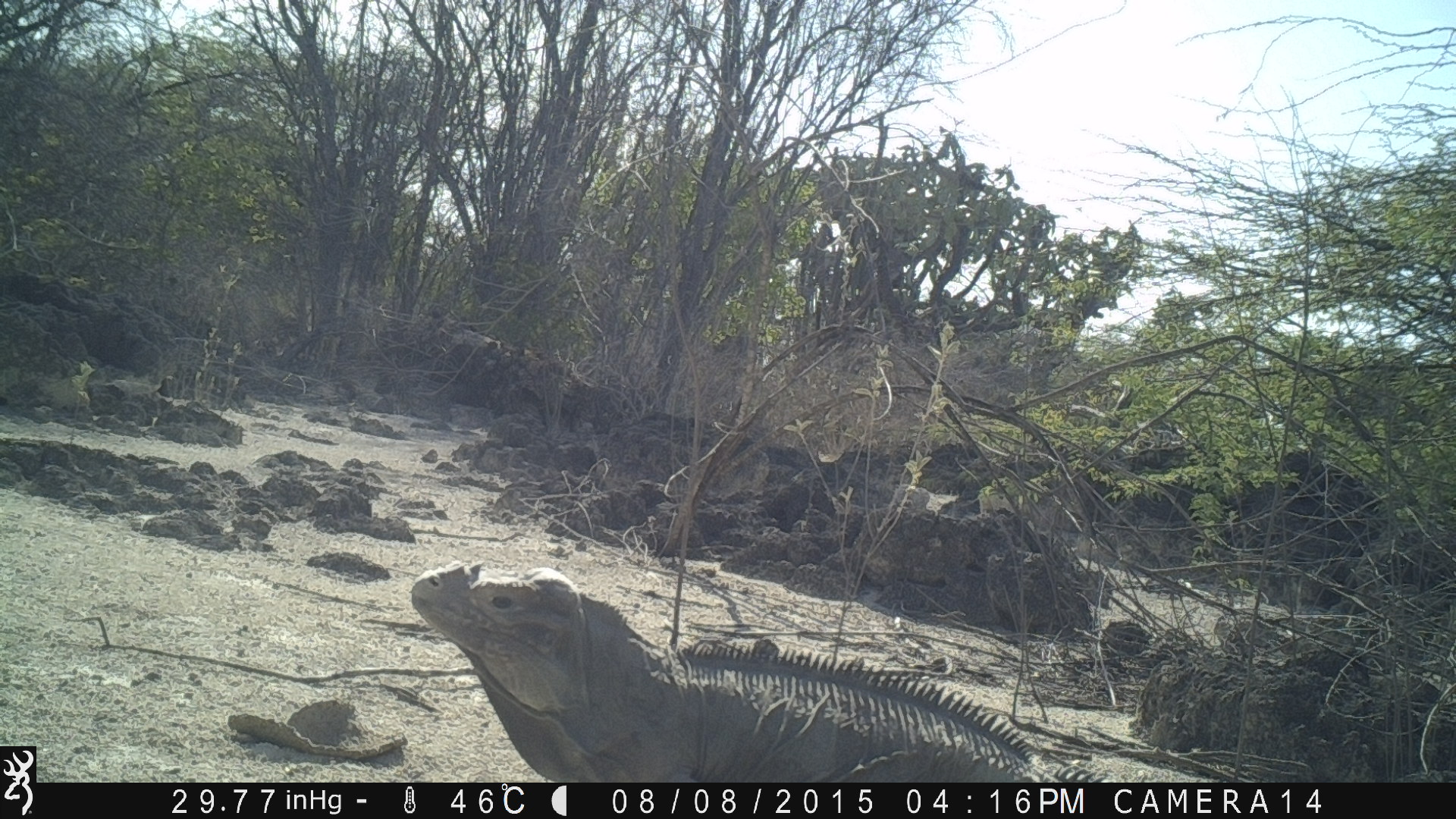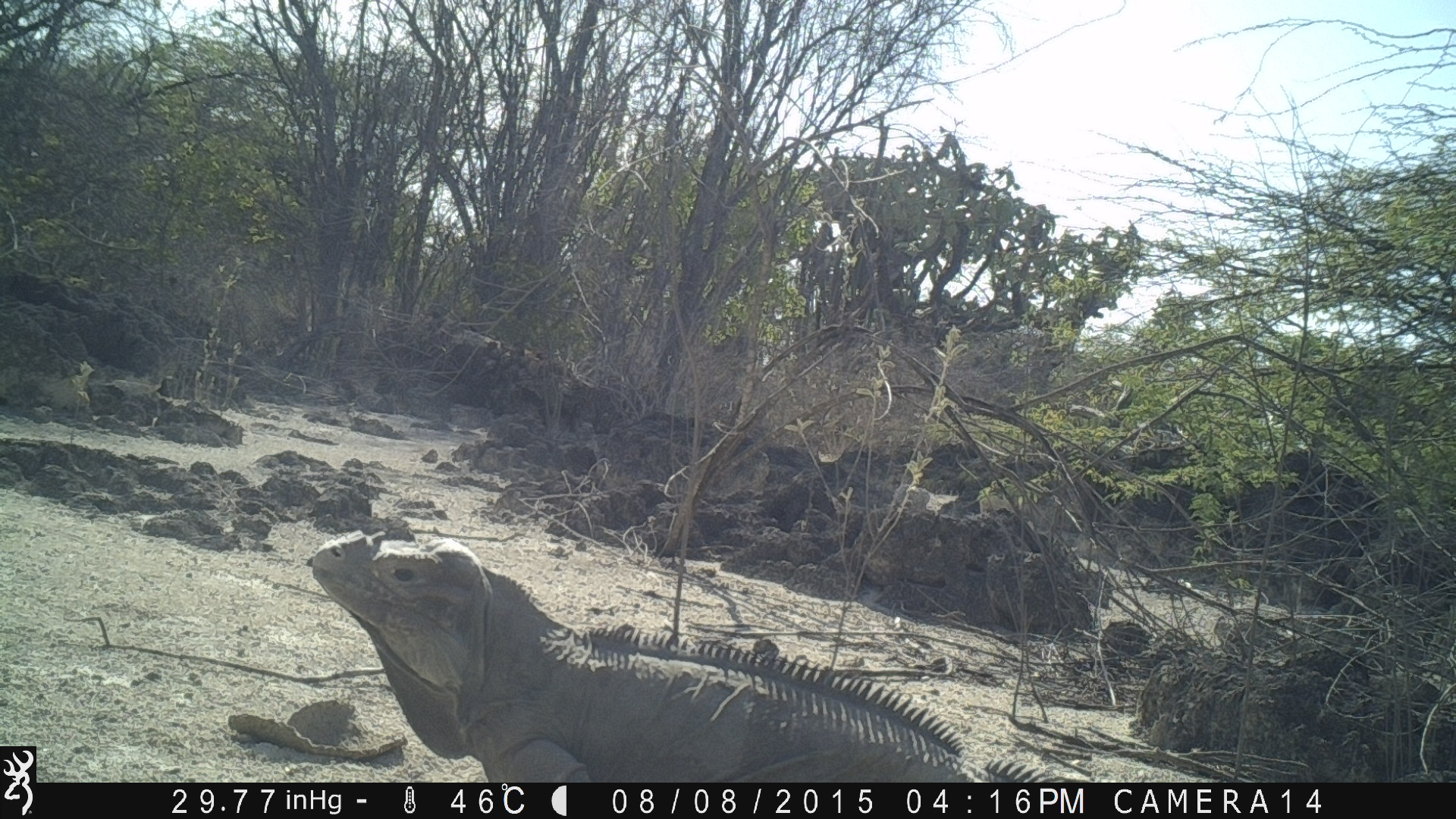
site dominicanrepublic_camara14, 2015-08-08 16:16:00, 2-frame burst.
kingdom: Animalia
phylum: Chordata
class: Reptilia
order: Squamata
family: Iguanidae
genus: Iguana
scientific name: Iguana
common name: typical iguanas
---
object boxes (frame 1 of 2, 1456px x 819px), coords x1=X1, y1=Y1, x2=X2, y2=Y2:
iguana: x1=395, y1=559, x2=1264, y2=786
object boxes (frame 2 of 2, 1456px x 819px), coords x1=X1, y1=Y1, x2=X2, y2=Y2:
iguana: x1=302, y1=526, x2=1077, y2=783